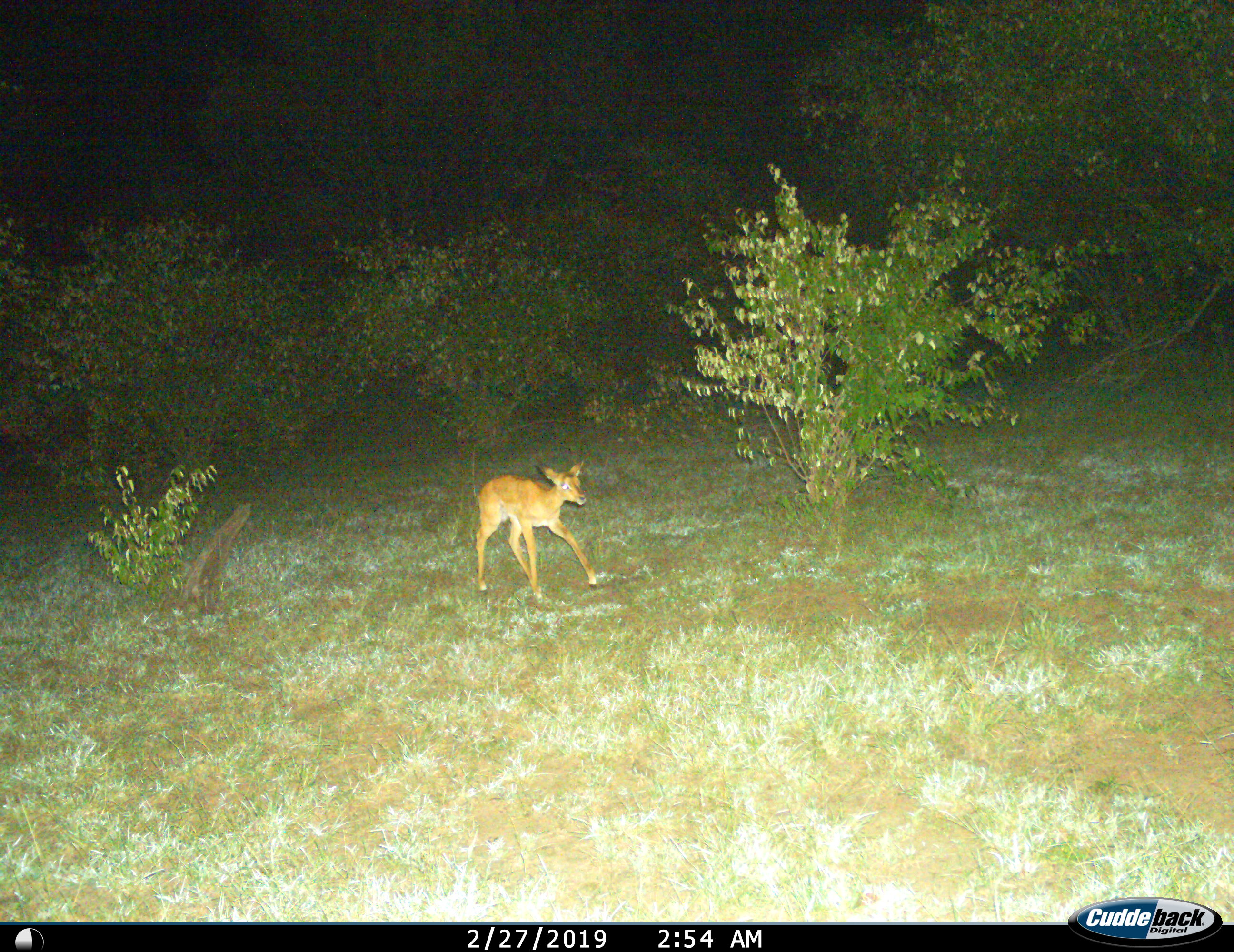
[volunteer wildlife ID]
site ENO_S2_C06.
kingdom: Animalia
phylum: Chordata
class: Mammalia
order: Artiodactyla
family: Bovidae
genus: Redunca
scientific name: Redunca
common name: reedbuck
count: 1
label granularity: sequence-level